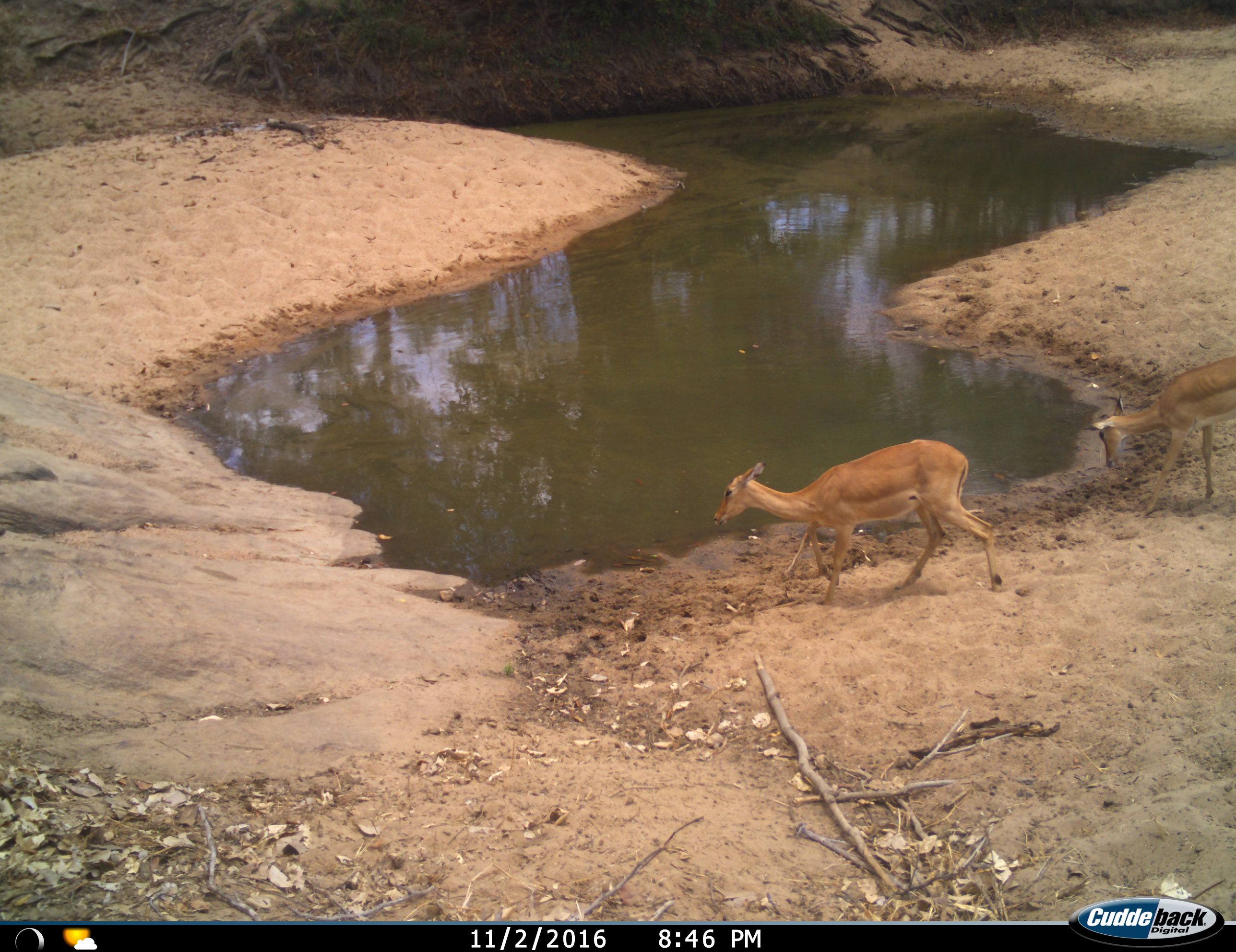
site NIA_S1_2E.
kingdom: Animalia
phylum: Chordata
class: Mammalia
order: Artiodactyla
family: Bovidae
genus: Aepyceros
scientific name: Aepyceros melampus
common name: impala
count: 2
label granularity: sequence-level